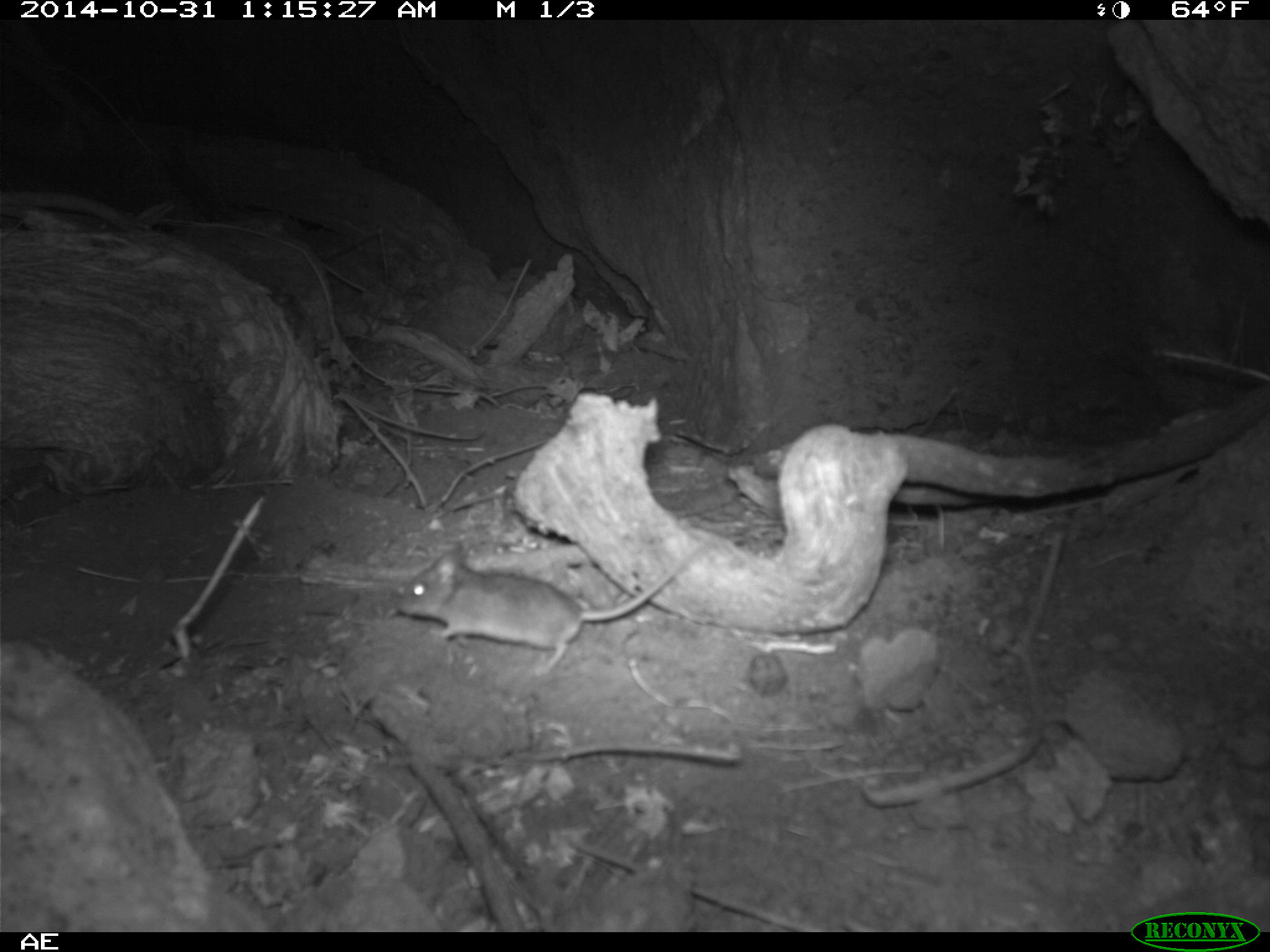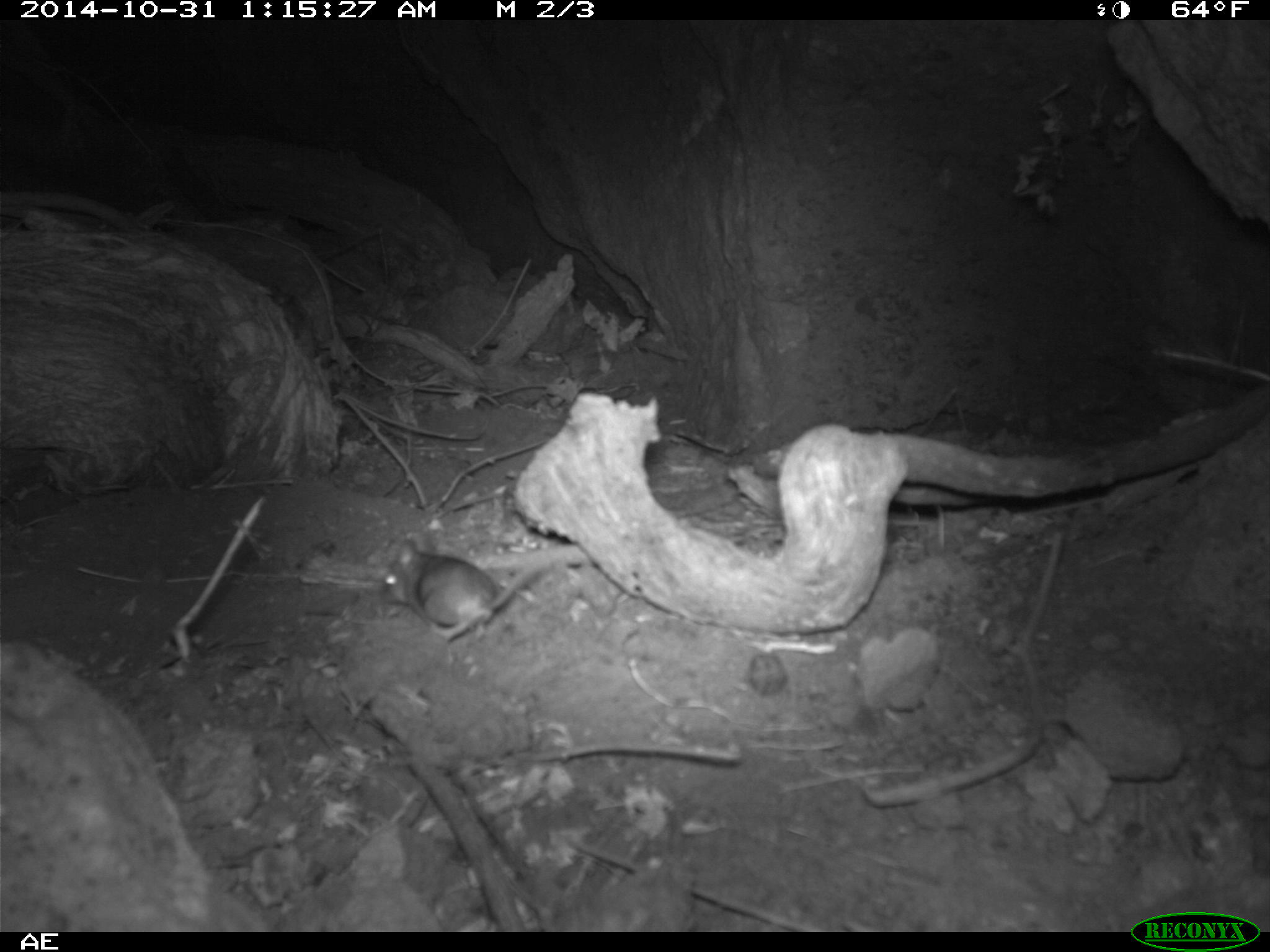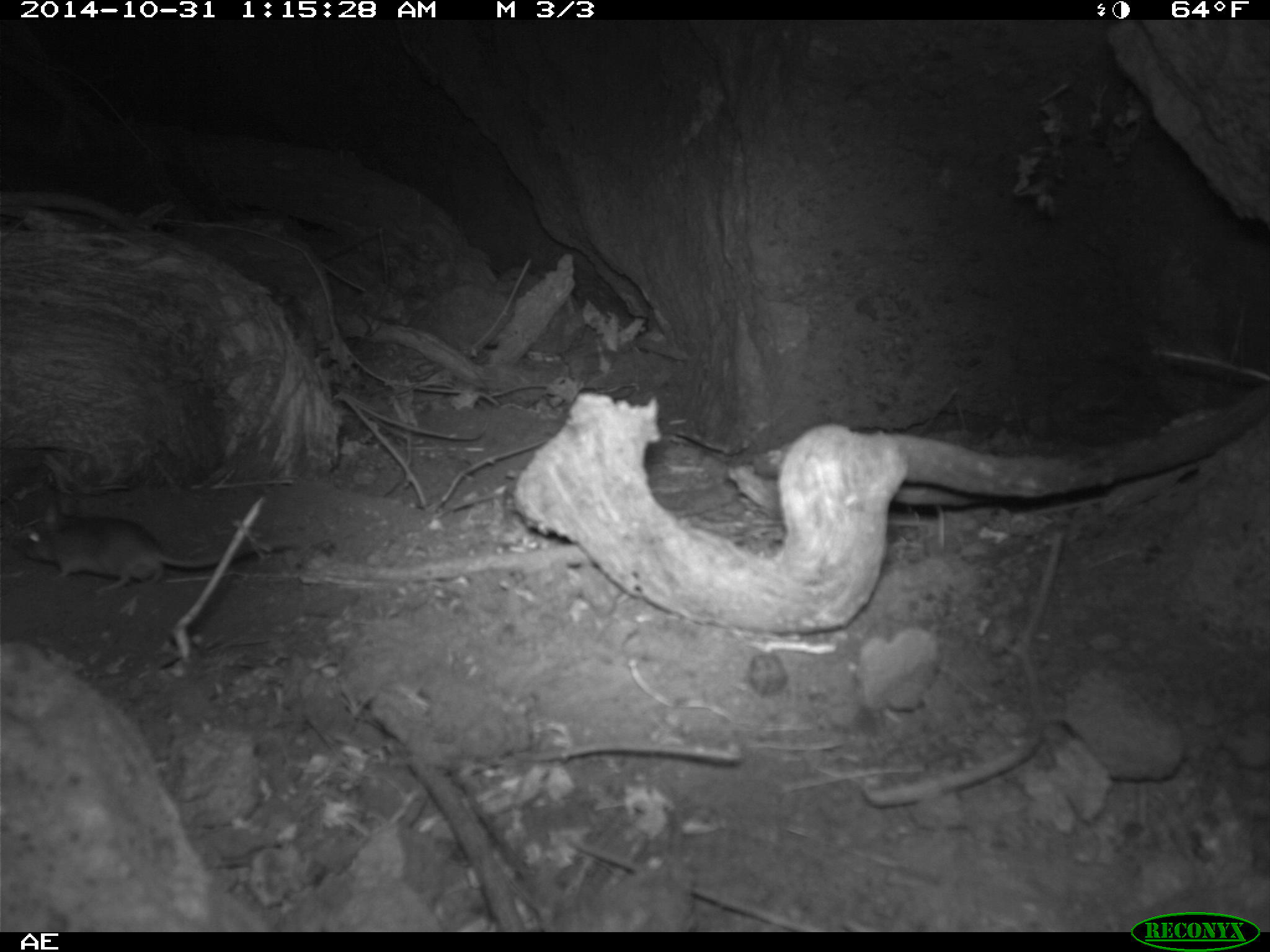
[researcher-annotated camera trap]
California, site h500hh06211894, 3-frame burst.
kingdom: Animalia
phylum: Chordata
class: Mammalia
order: Rodentia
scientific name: Rodentia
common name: rodent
Rodent (Rodentia).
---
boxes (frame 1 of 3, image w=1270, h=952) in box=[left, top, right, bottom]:
rodent: box=[392, 533, 717, 671]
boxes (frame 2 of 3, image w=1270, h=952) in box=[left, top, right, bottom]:
rodent: box=[380, 540, 552, 643]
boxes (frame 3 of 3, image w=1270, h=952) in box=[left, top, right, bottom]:
rodent: box=[22, 501, 296, 597]